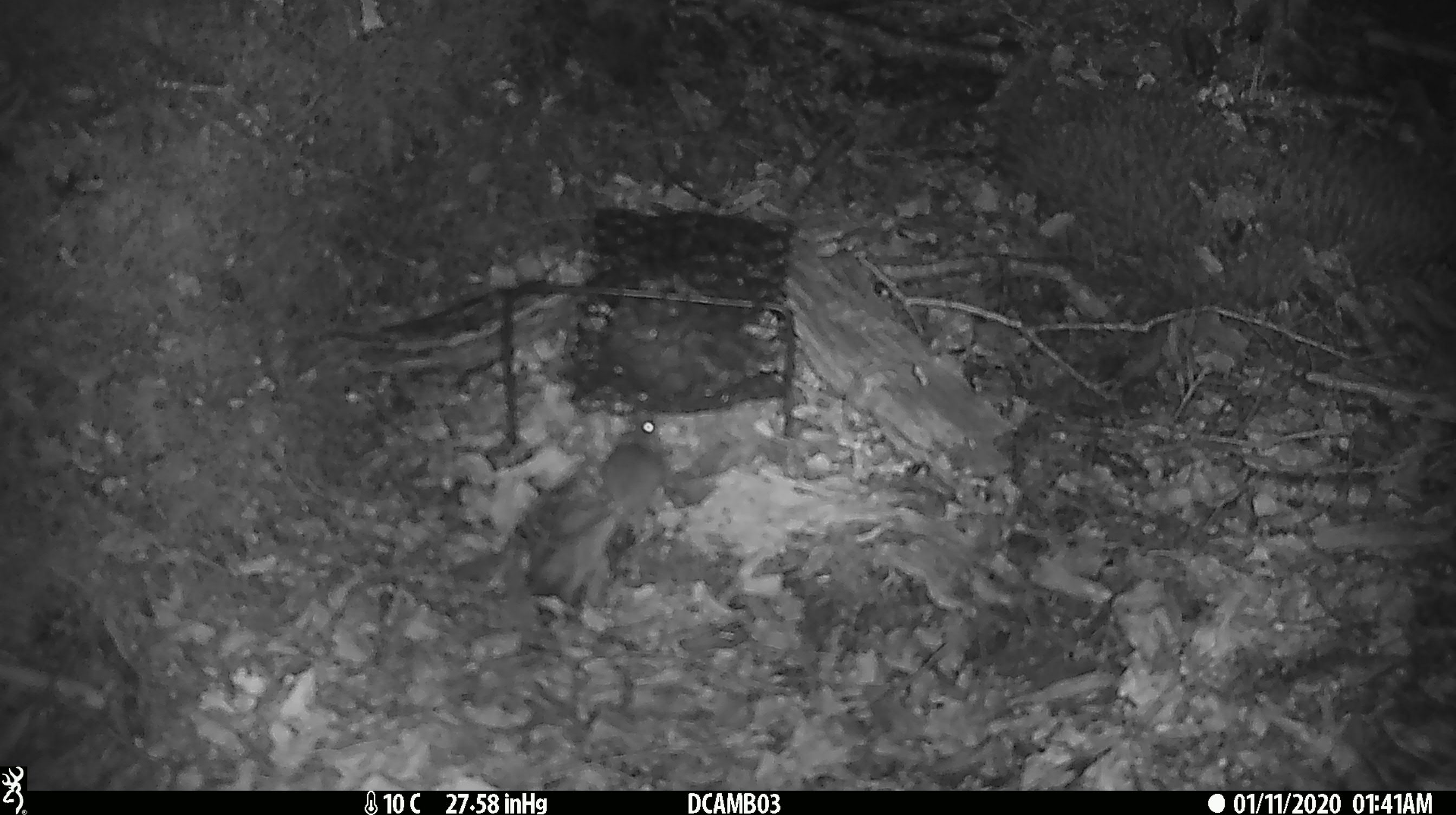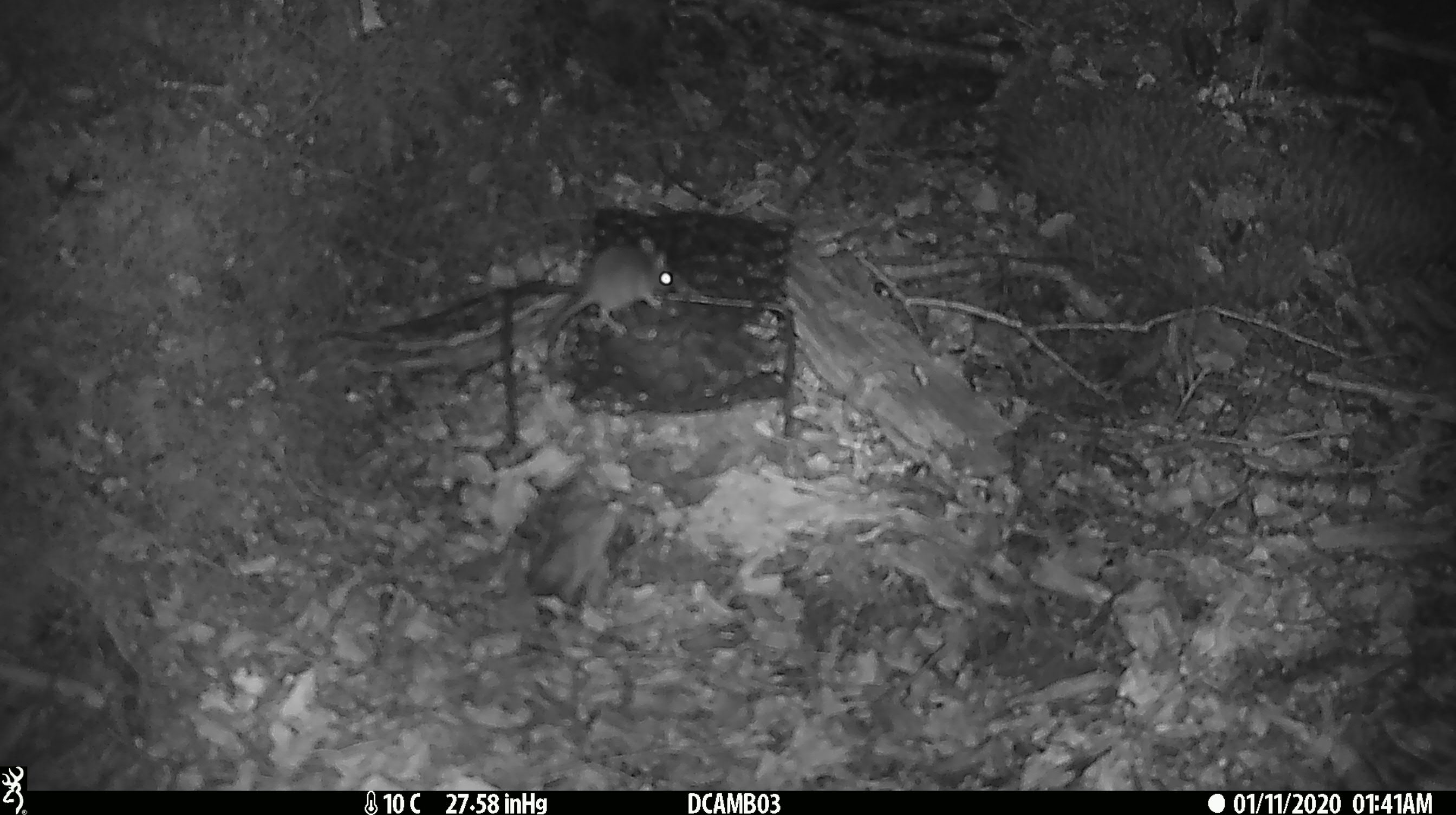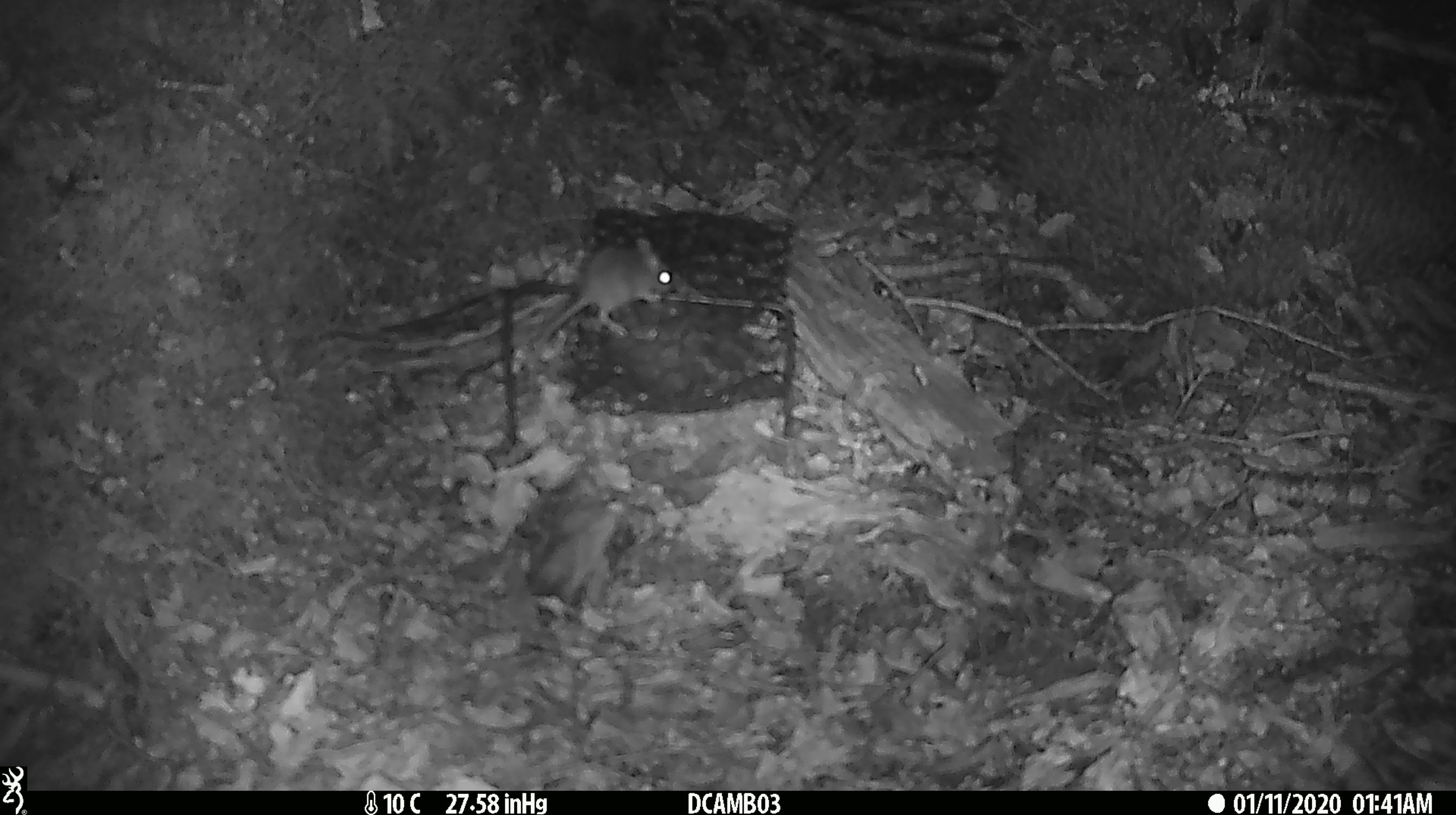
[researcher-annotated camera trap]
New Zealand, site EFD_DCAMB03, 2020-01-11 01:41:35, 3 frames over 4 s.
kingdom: Animalia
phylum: Chordata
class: Mammalia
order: Rodentia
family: Muridae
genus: Mus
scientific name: Mus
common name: mouse